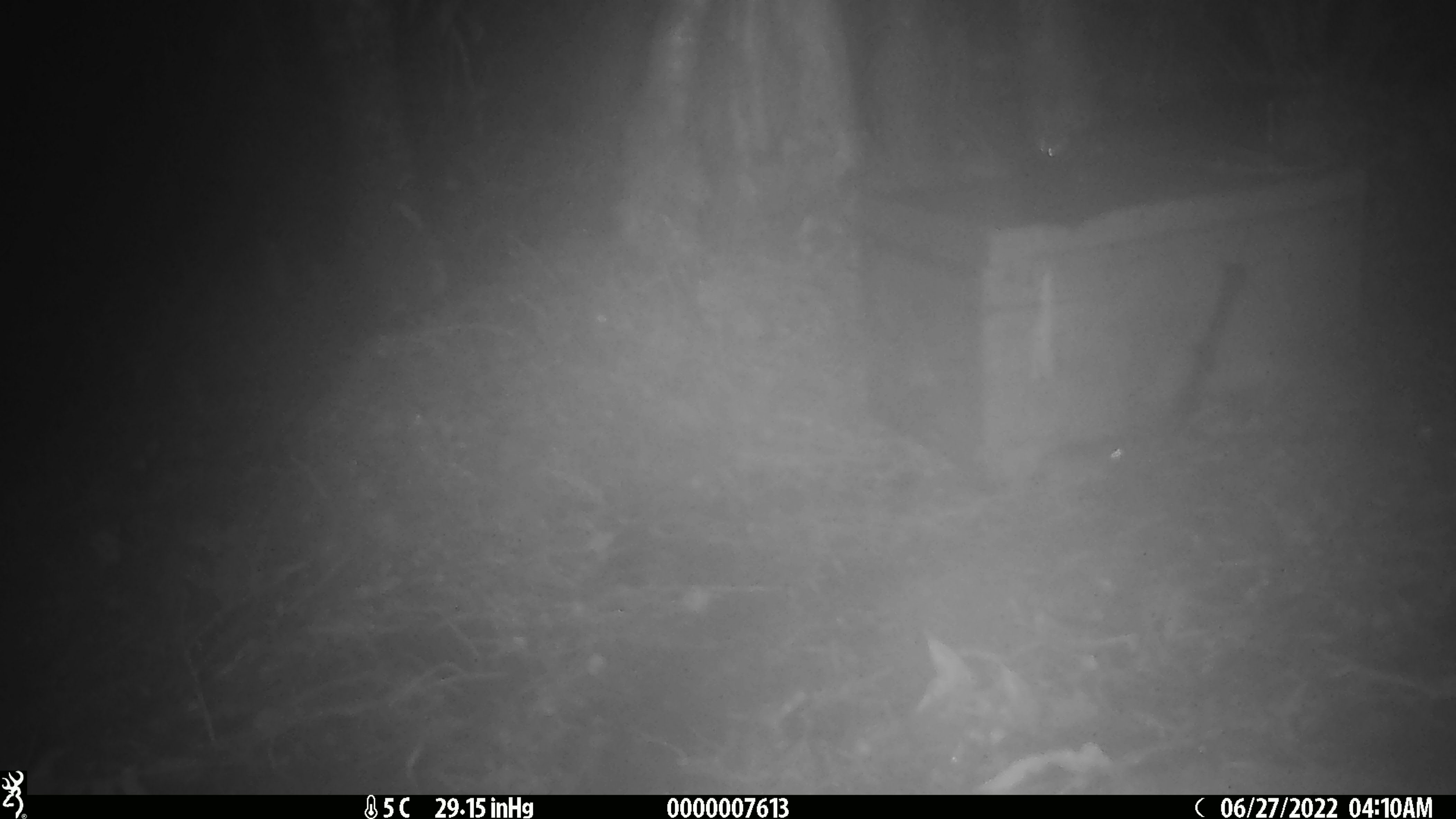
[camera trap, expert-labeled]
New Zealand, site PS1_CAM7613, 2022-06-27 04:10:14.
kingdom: Animalia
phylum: Chordata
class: Mammalia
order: Rodentia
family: Muridae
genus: Mus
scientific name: Mus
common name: mouse